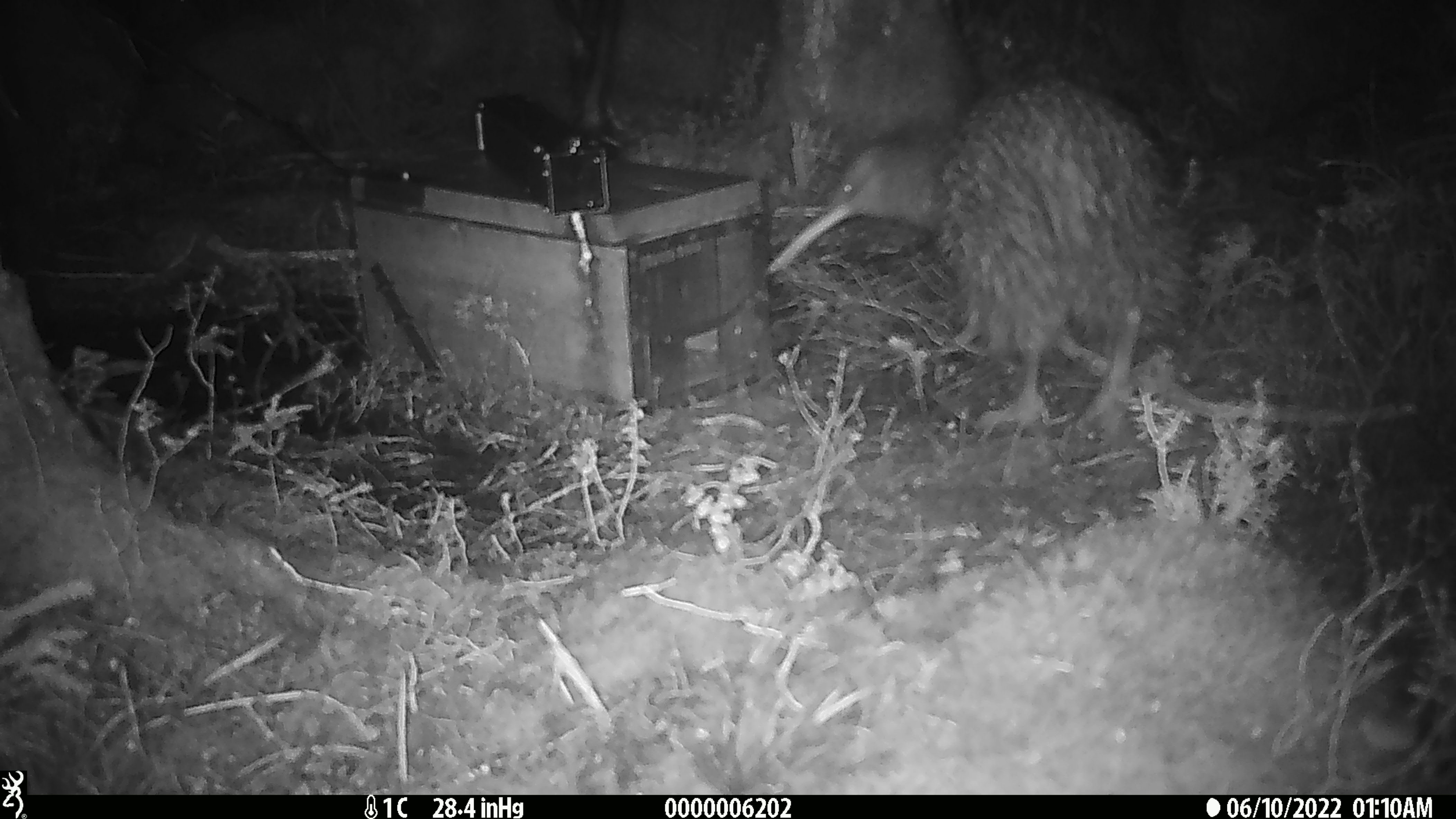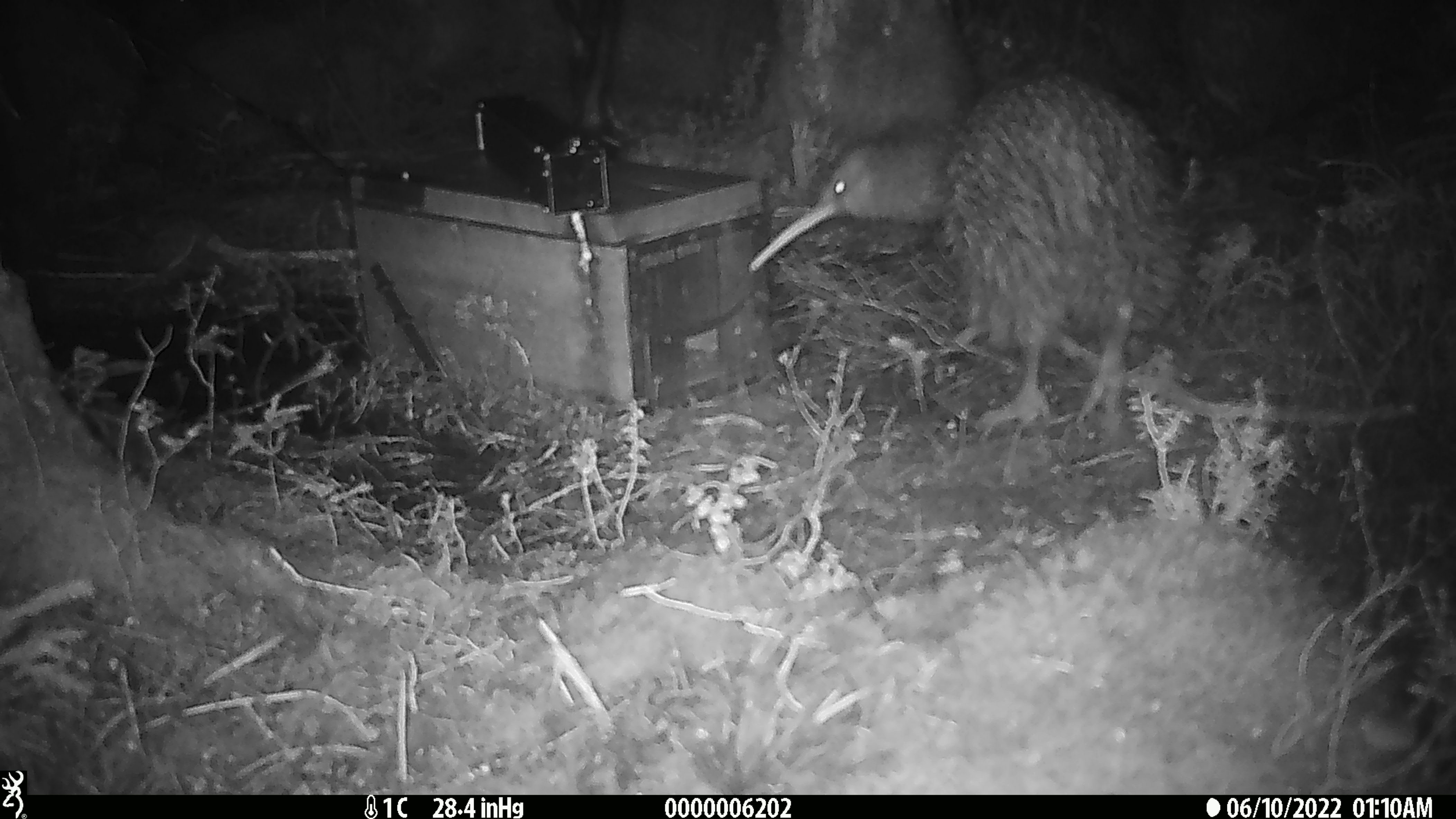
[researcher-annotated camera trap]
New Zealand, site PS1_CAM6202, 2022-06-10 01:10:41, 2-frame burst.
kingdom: Animalia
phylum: Chordata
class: Aves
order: Apterygiformes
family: Apterygidae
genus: Apteryx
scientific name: Apteryx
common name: kiwi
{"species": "kiwi (Apteryx)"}